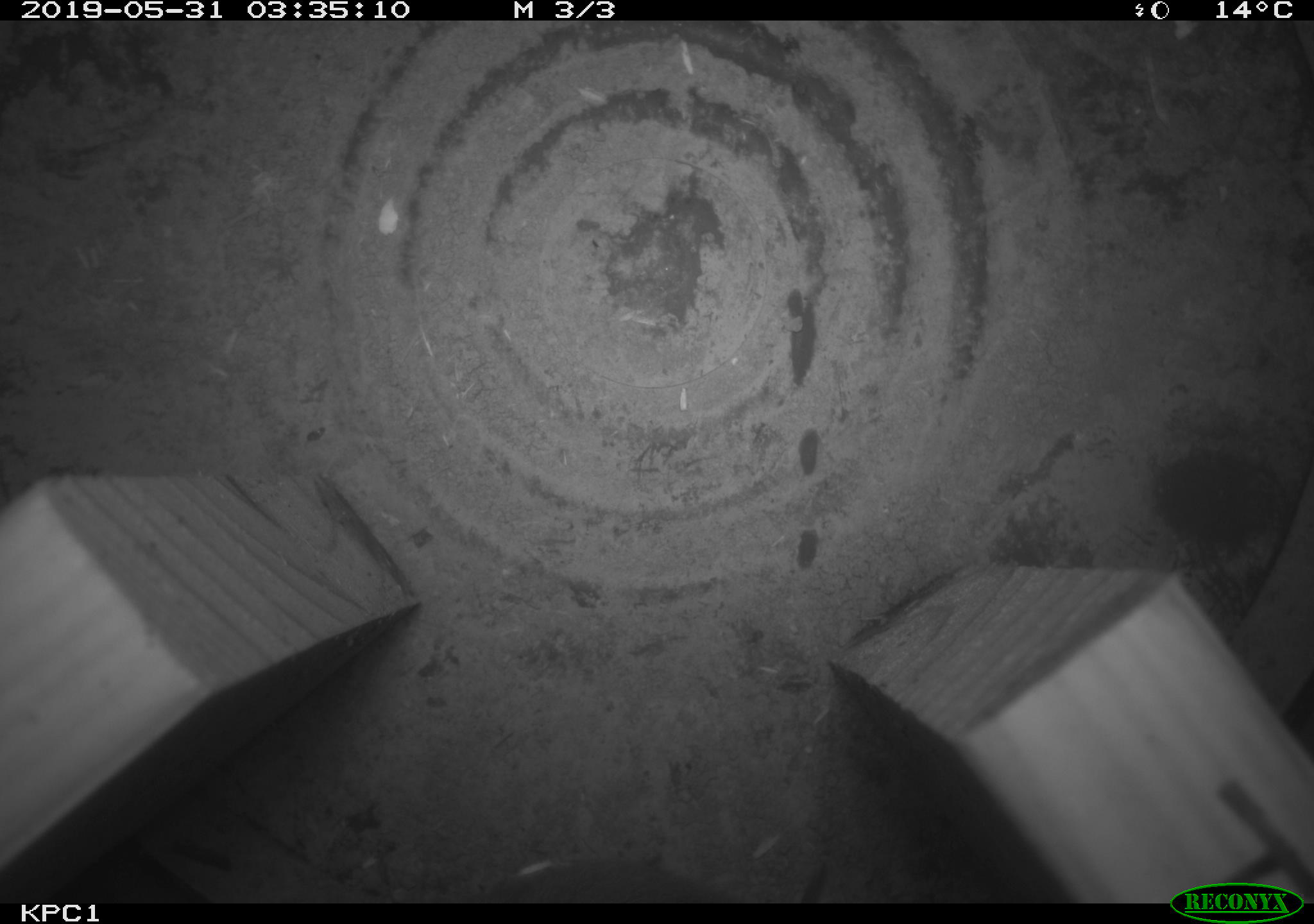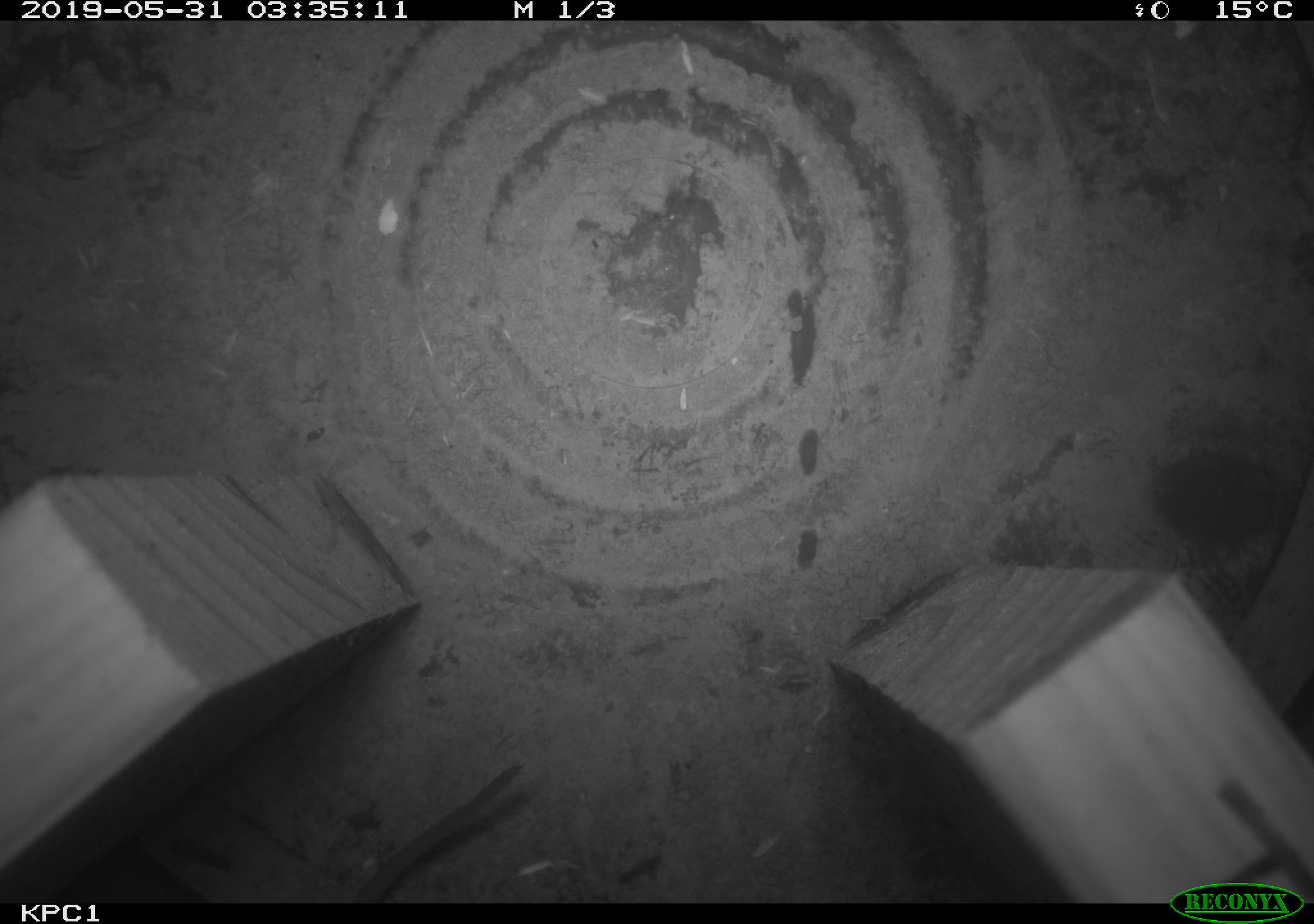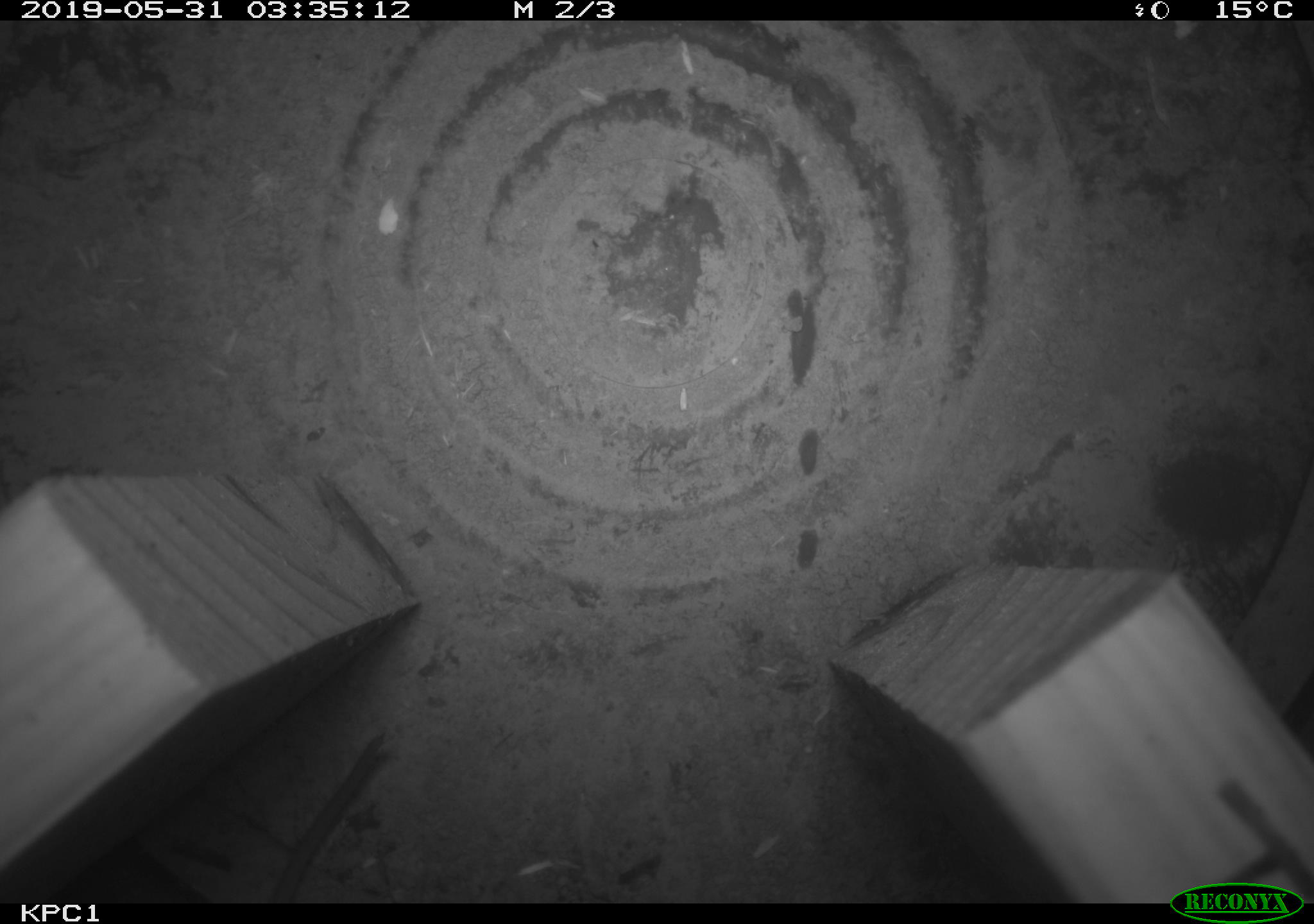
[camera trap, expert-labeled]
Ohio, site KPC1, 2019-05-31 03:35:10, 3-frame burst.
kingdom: Animalia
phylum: Chordata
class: Mammalia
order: Rodentia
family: Cricetidae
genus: Peromyscus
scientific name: Peromyscus leucopus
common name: white-footed mouse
White-footed mouse (Peromyscus leucopus).